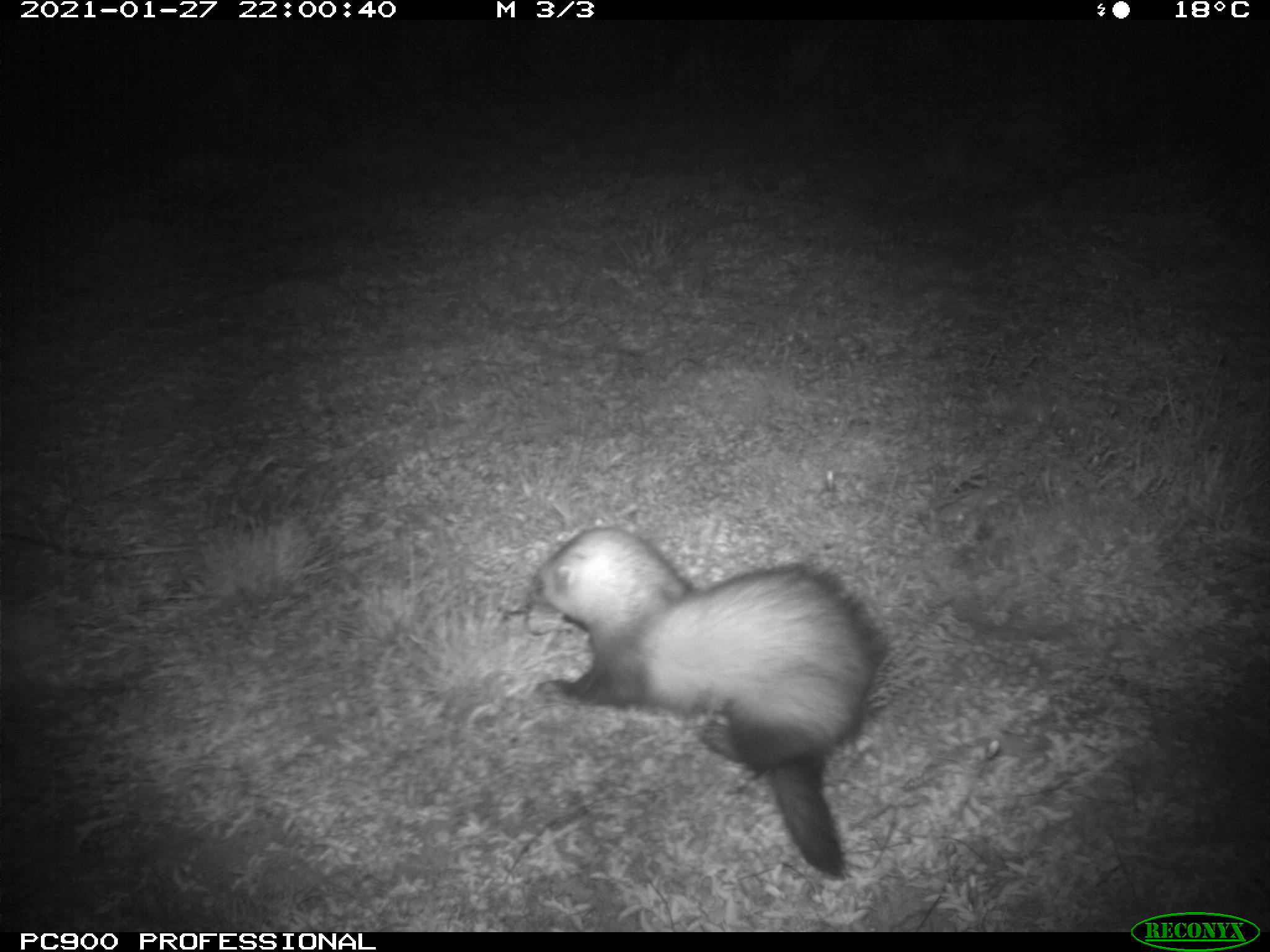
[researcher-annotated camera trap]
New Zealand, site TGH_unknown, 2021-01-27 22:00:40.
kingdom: Animalia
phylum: Chordata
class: Mammalia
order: Carnivora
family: Mustelidae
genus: Mustela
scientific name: Mustela furo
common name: ferret